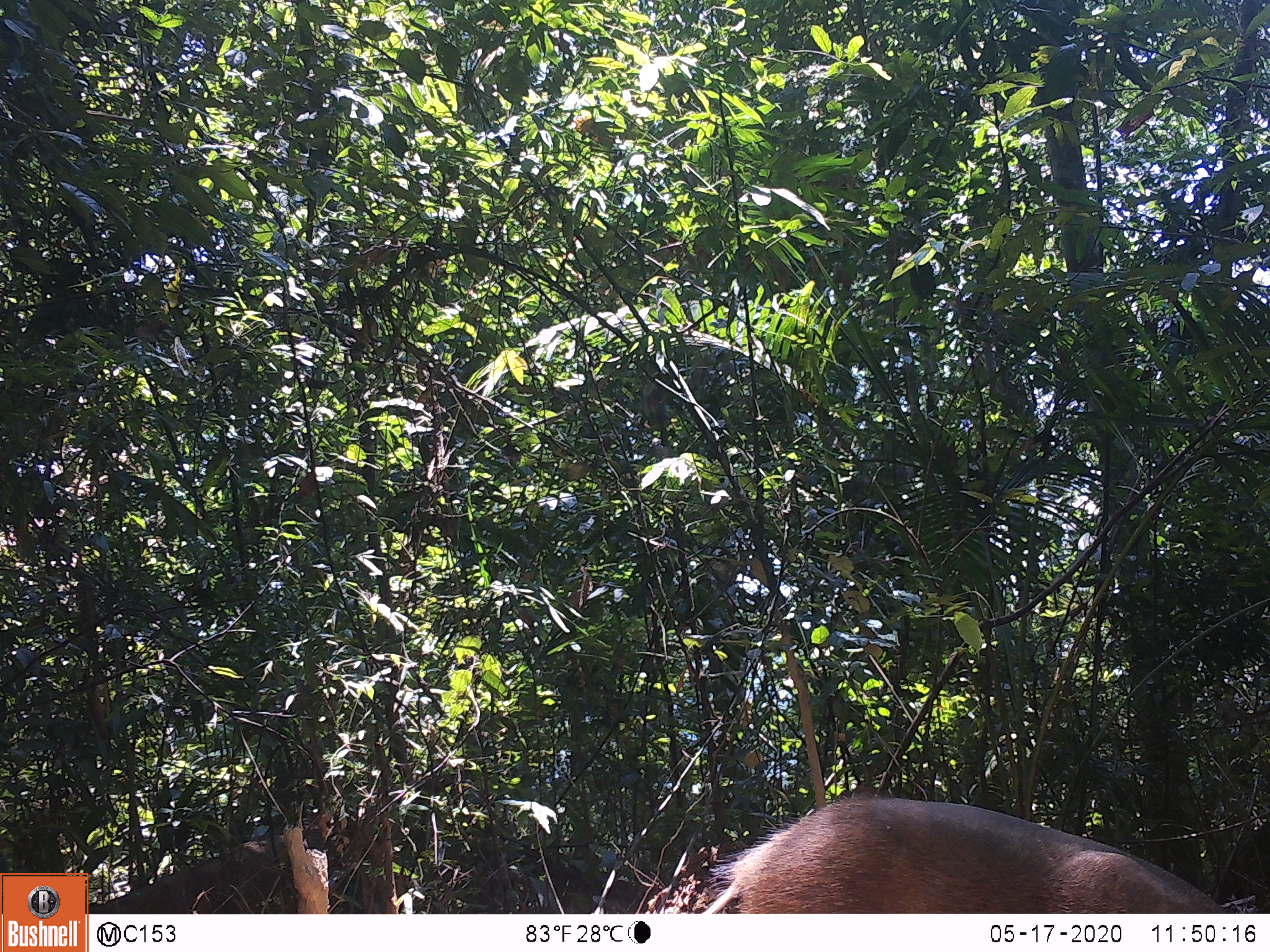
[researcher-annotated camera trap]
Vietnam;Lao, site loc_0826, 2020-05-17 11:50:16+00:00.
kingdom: Animalia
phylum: Chordata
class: Mammalia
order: Artiodactyla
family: Suidae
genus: Sus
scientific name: Sus scrofa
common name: eurasian wild pig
Eurasian wild pig (Sus scrofa). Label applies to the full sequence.